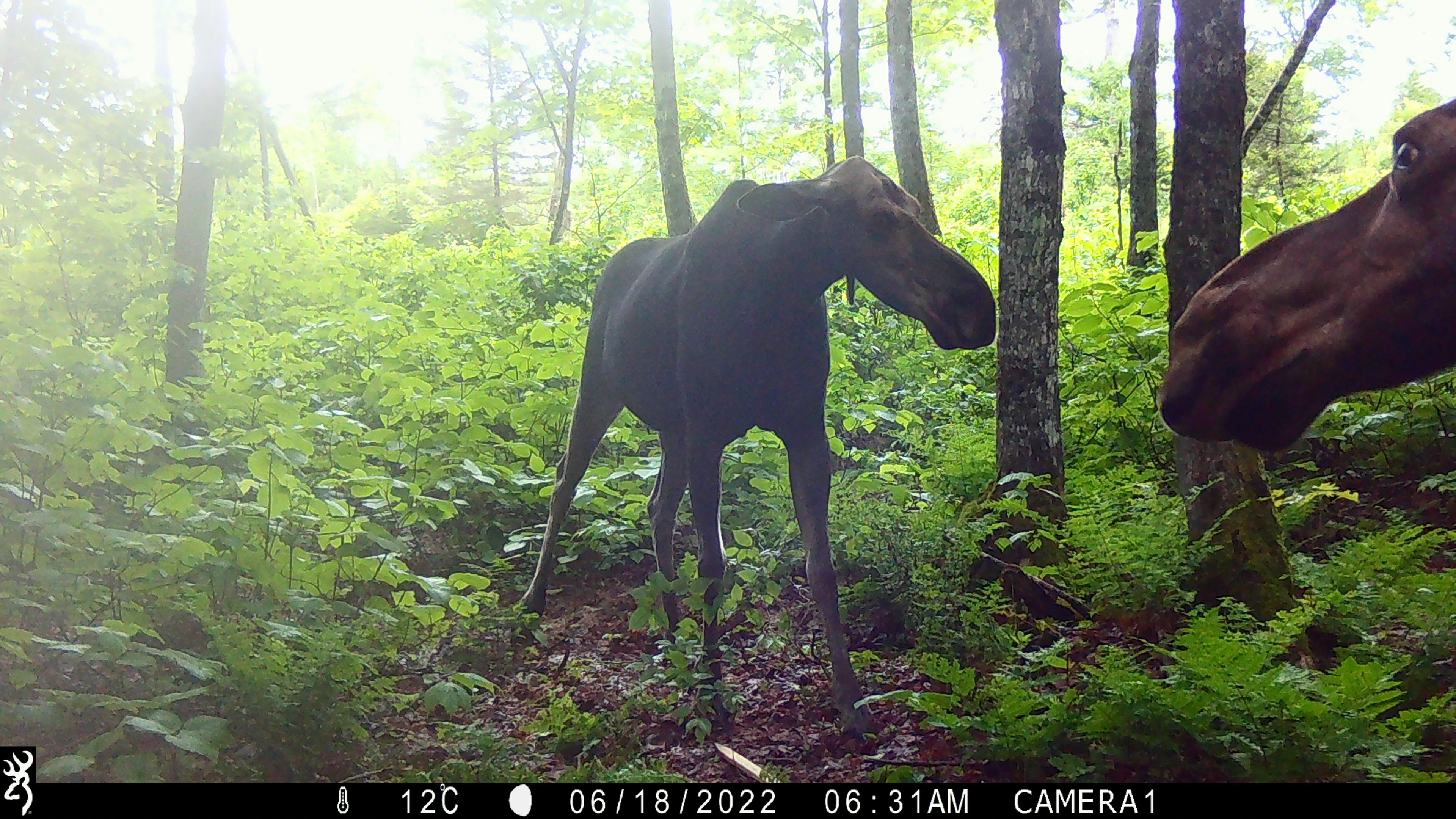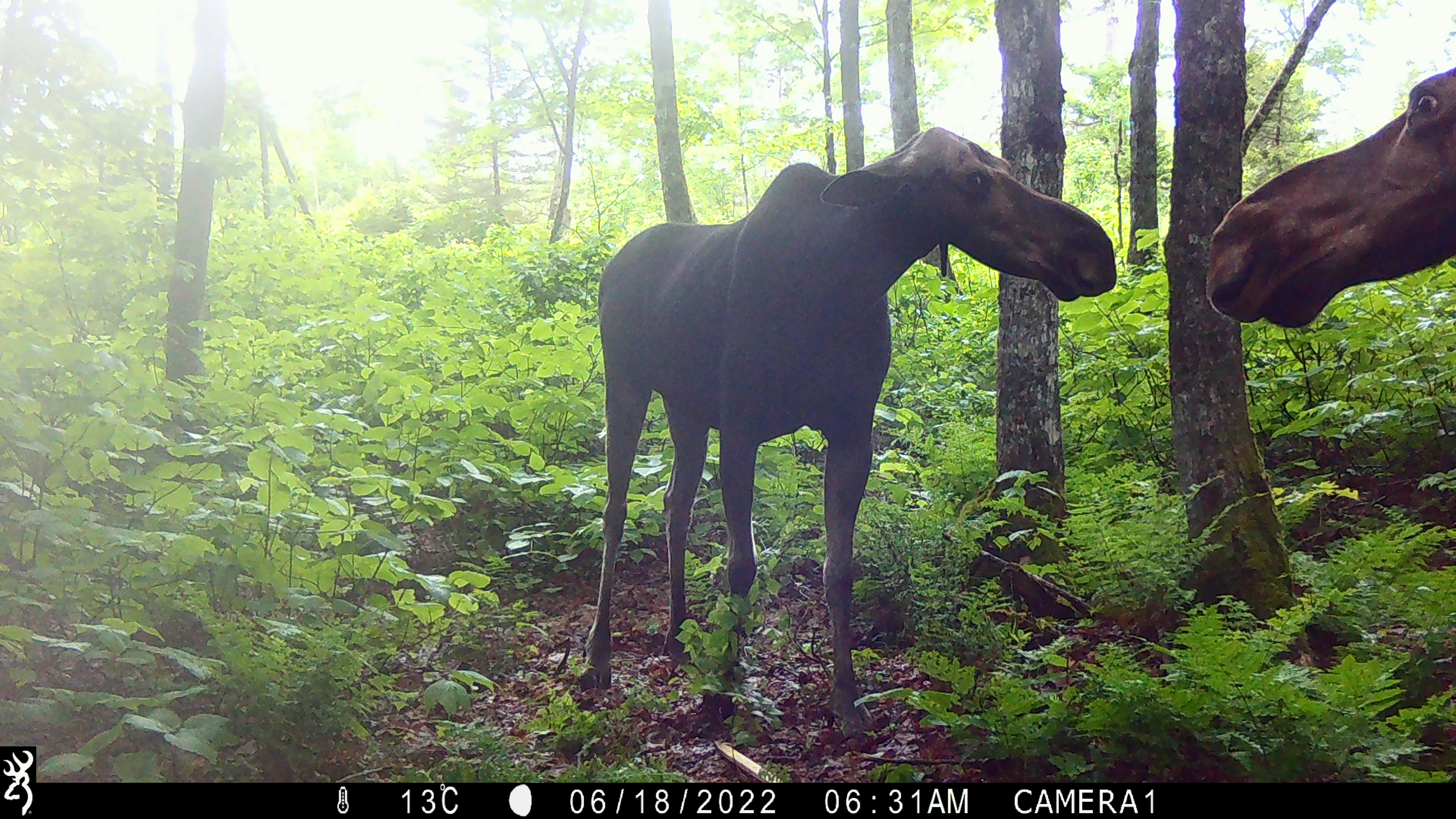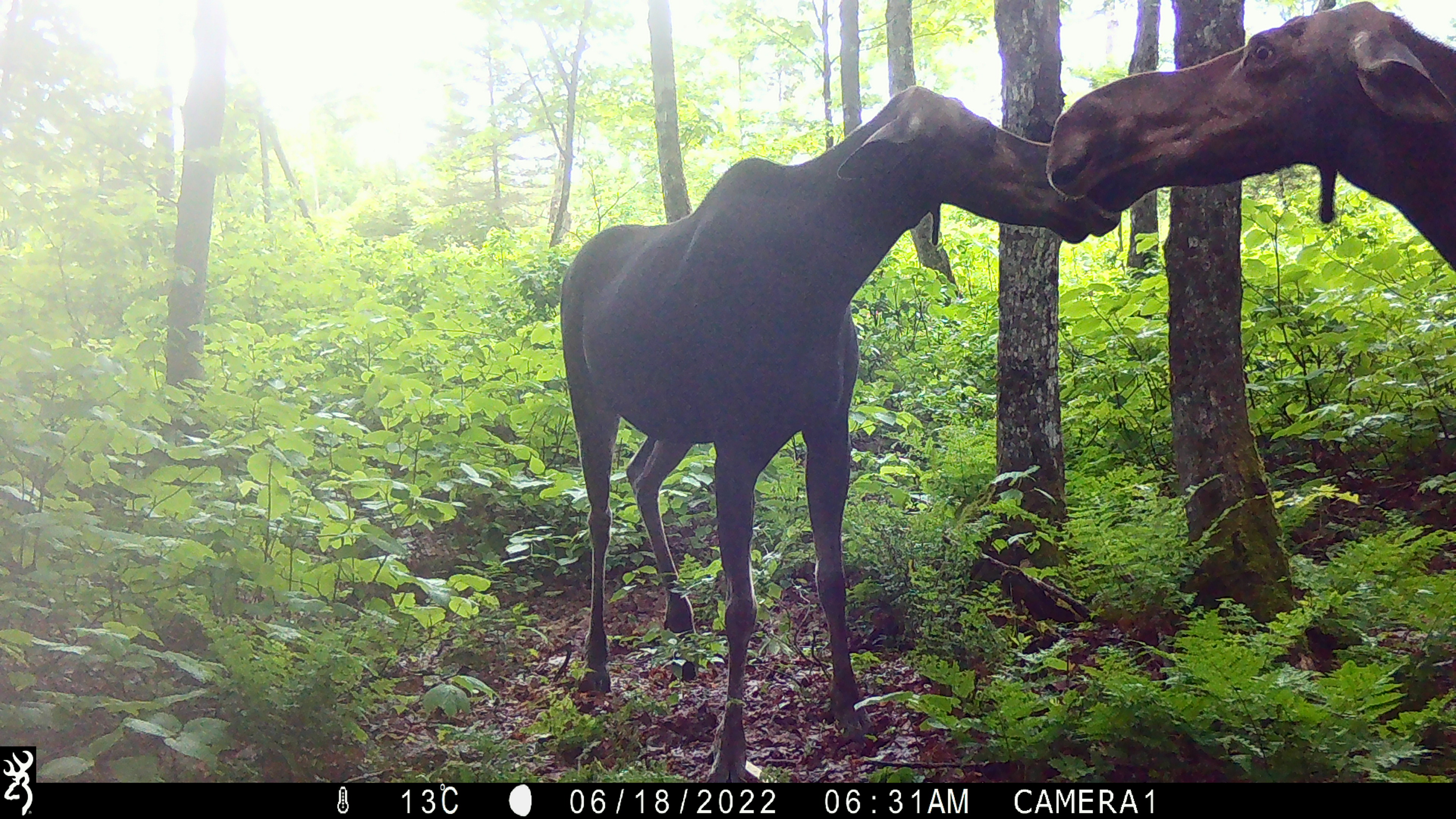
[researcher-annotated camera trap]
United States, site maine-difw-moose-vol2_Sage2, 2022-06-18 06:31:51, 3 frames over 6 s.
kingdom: Animalia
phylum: Chordata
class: Mammalia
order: Artiodactyla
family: Cervidae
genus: Alces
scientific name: Alces alces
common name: moose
Moose (Alces alces).